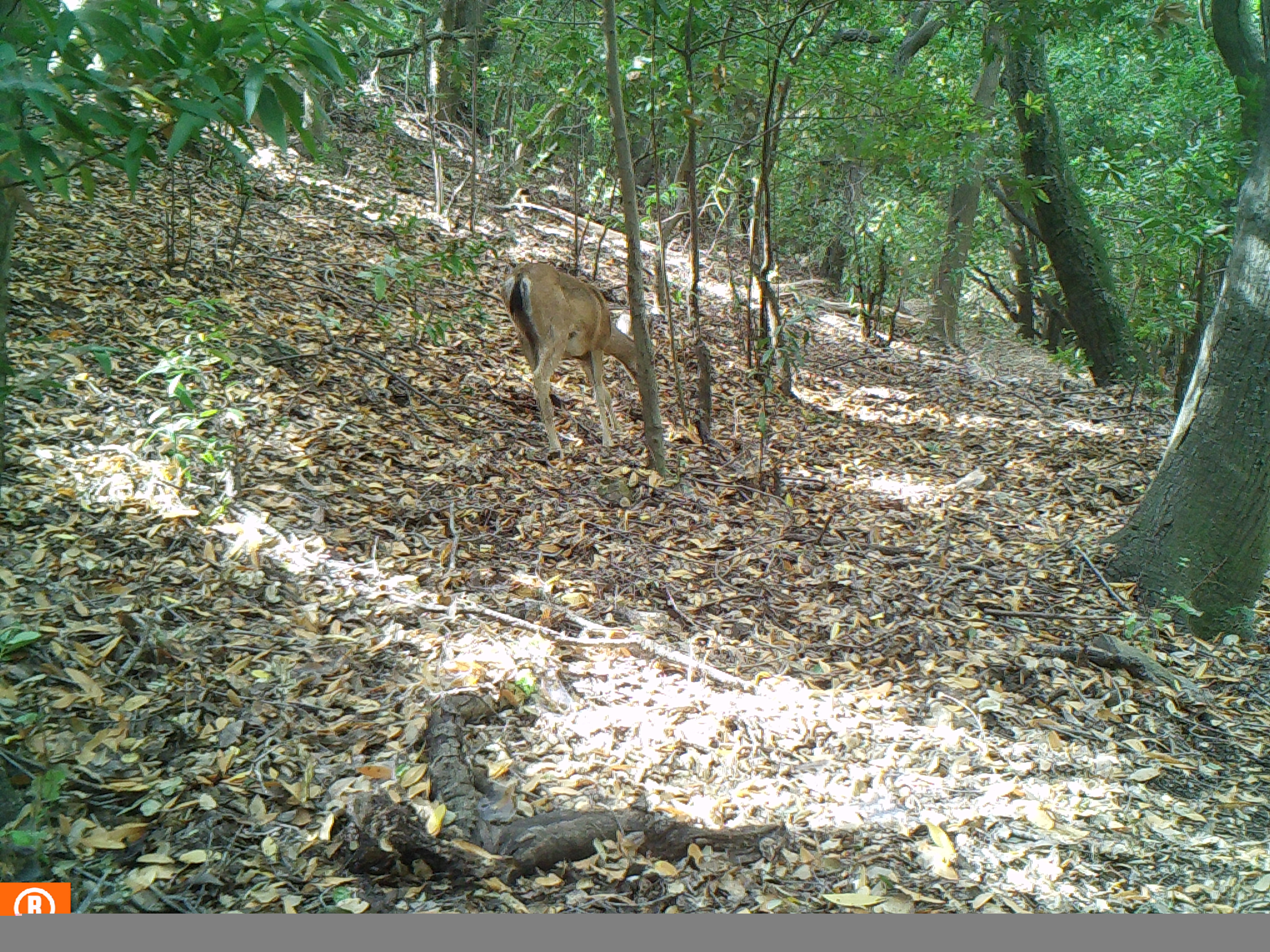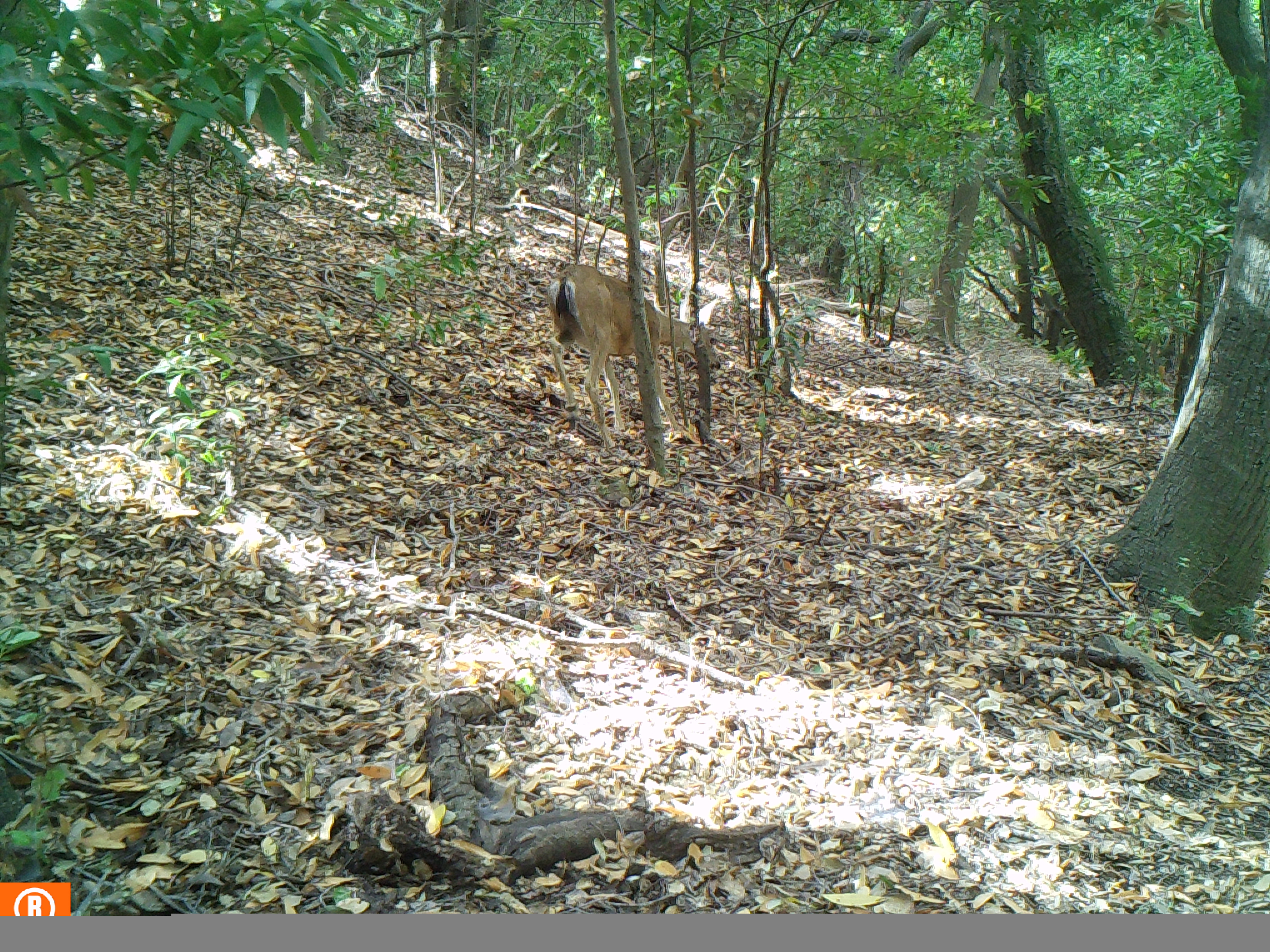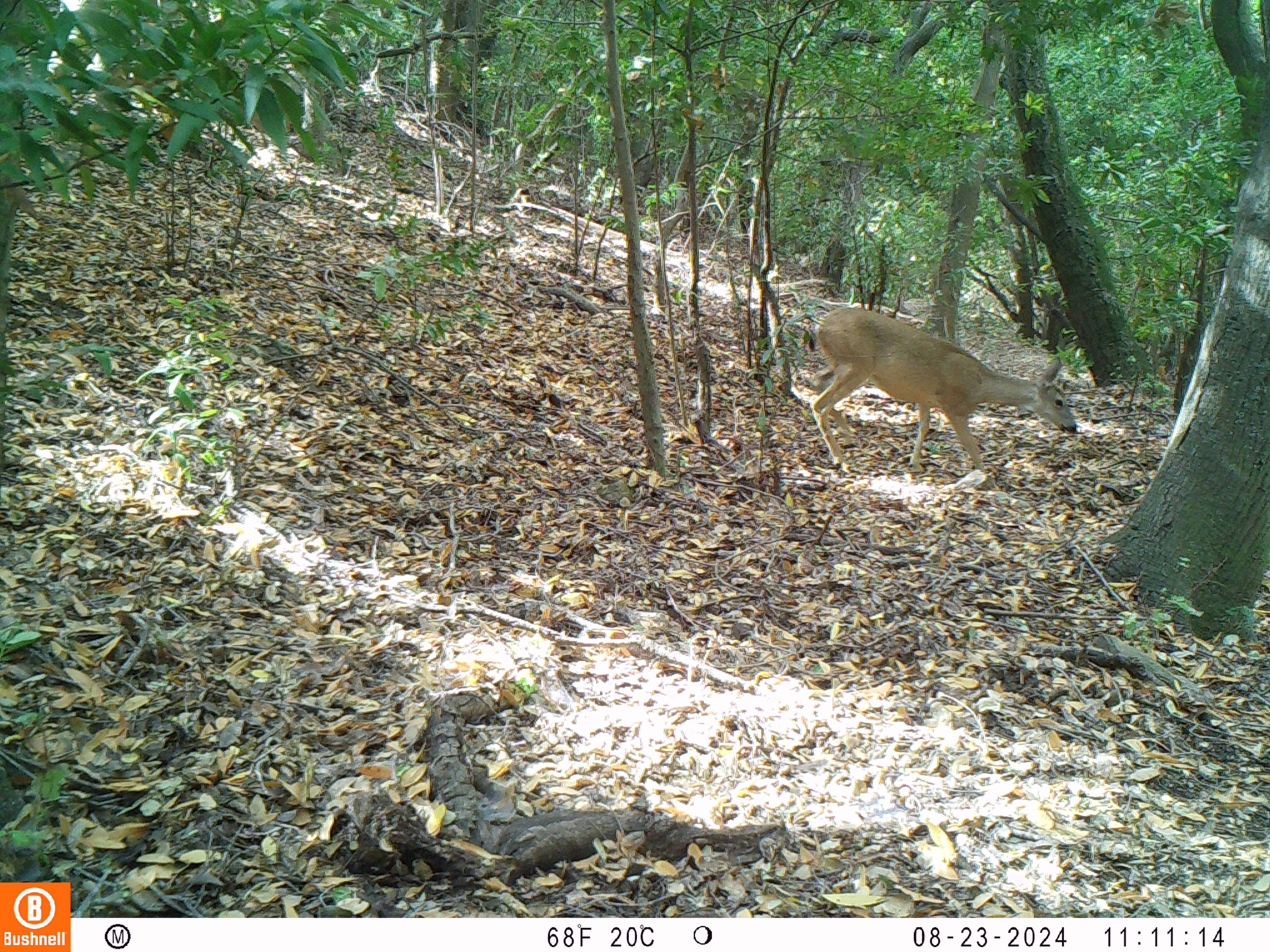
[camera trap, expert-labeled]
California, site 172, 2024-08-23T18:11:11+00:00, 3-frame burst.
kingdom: Animalia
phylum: Chordata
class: Mammalia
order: Artiodactyla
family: Cervidae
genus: Odocoileus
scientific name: Odocoileus hemionus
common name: mule deer